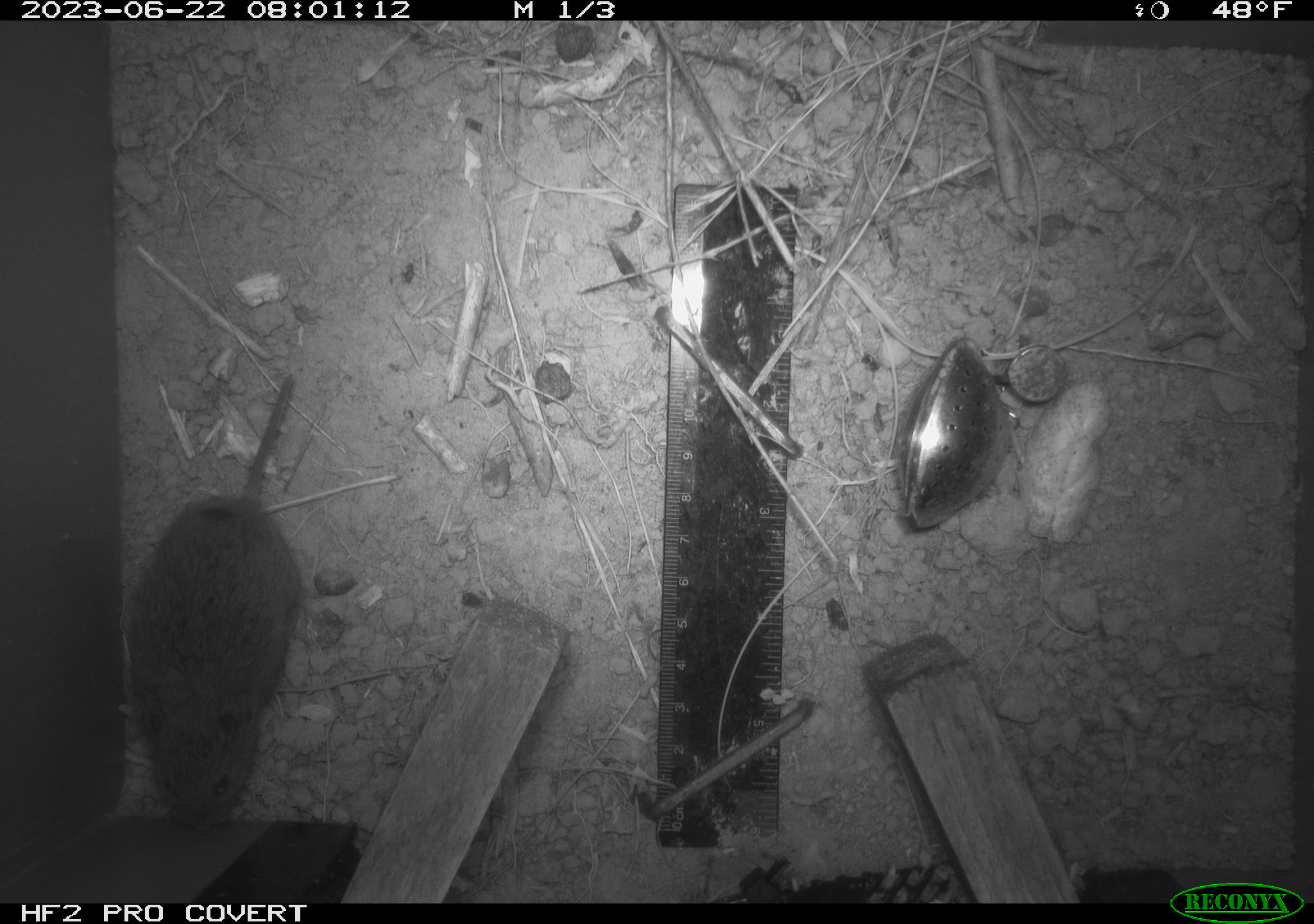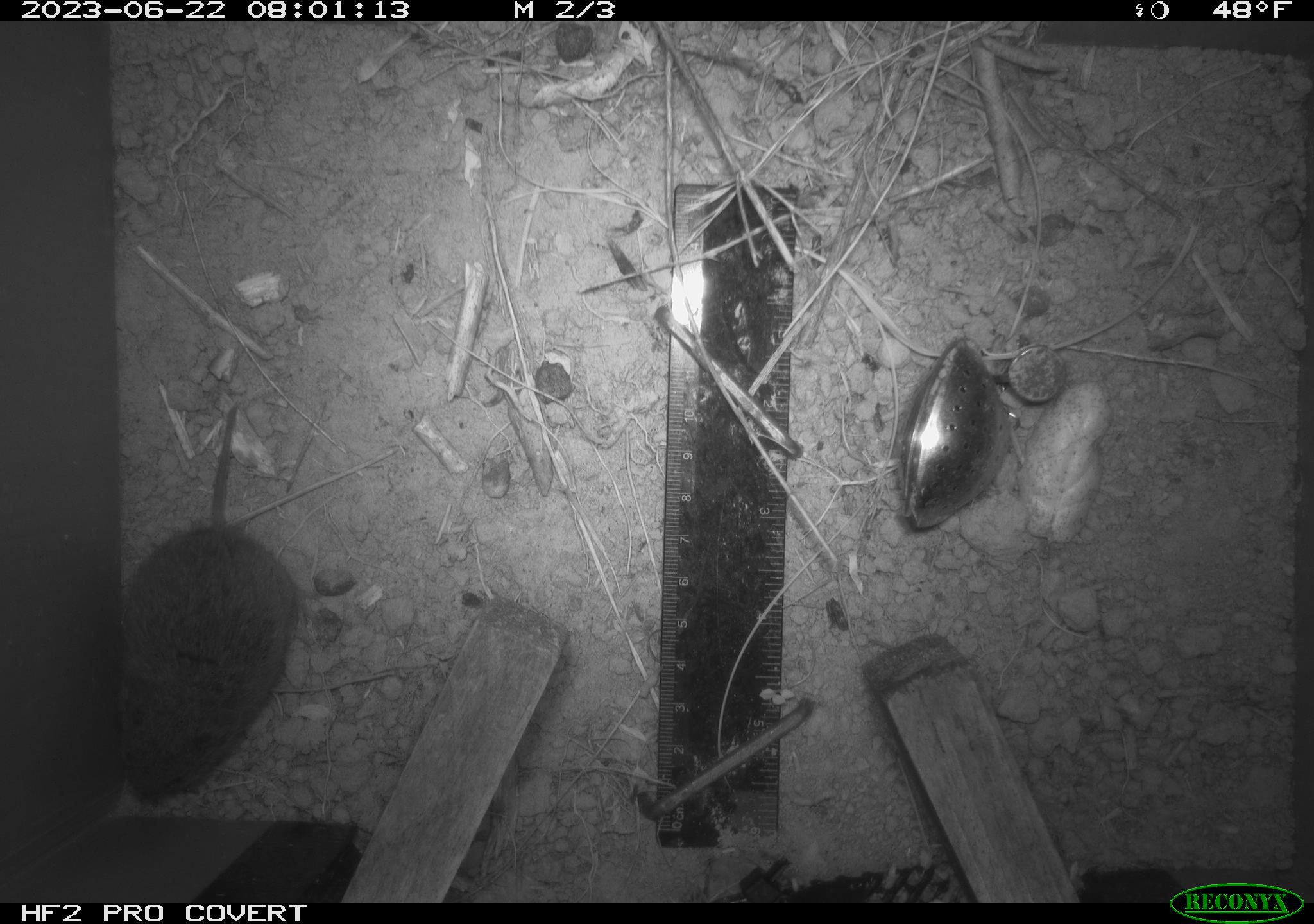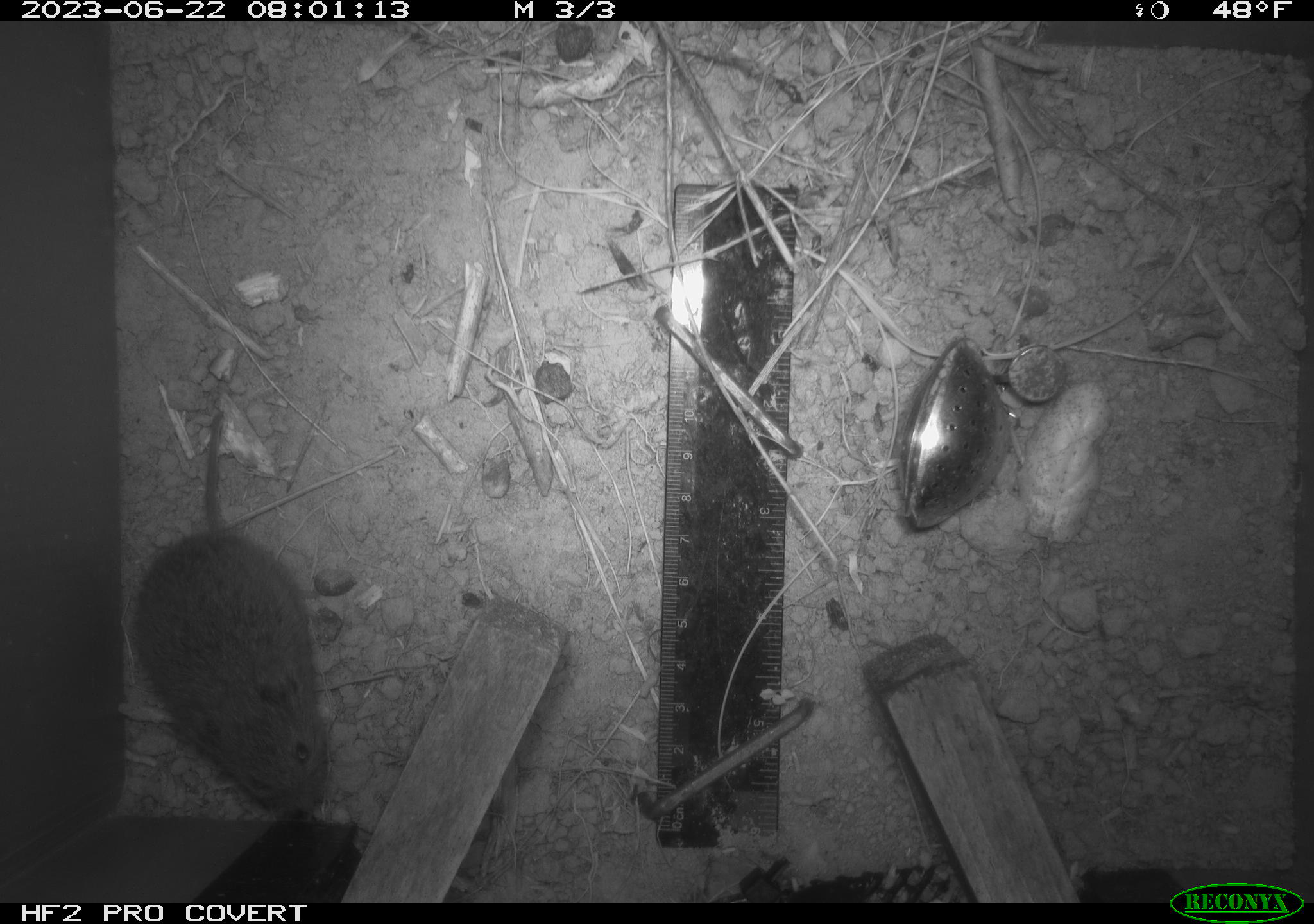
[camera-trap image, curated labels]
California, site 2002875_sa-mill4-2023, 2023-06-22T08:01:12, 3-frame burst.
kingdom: Animalia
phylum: Chordata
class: Mammalia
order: Rodentia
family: Cricetidae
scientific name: Arvicolinae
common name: voles, lemmings, and muskrats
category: arvicolinae subfamily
Arvicolinae subfamily (voles, lemmings, and muskrats) (Arvicolinae).